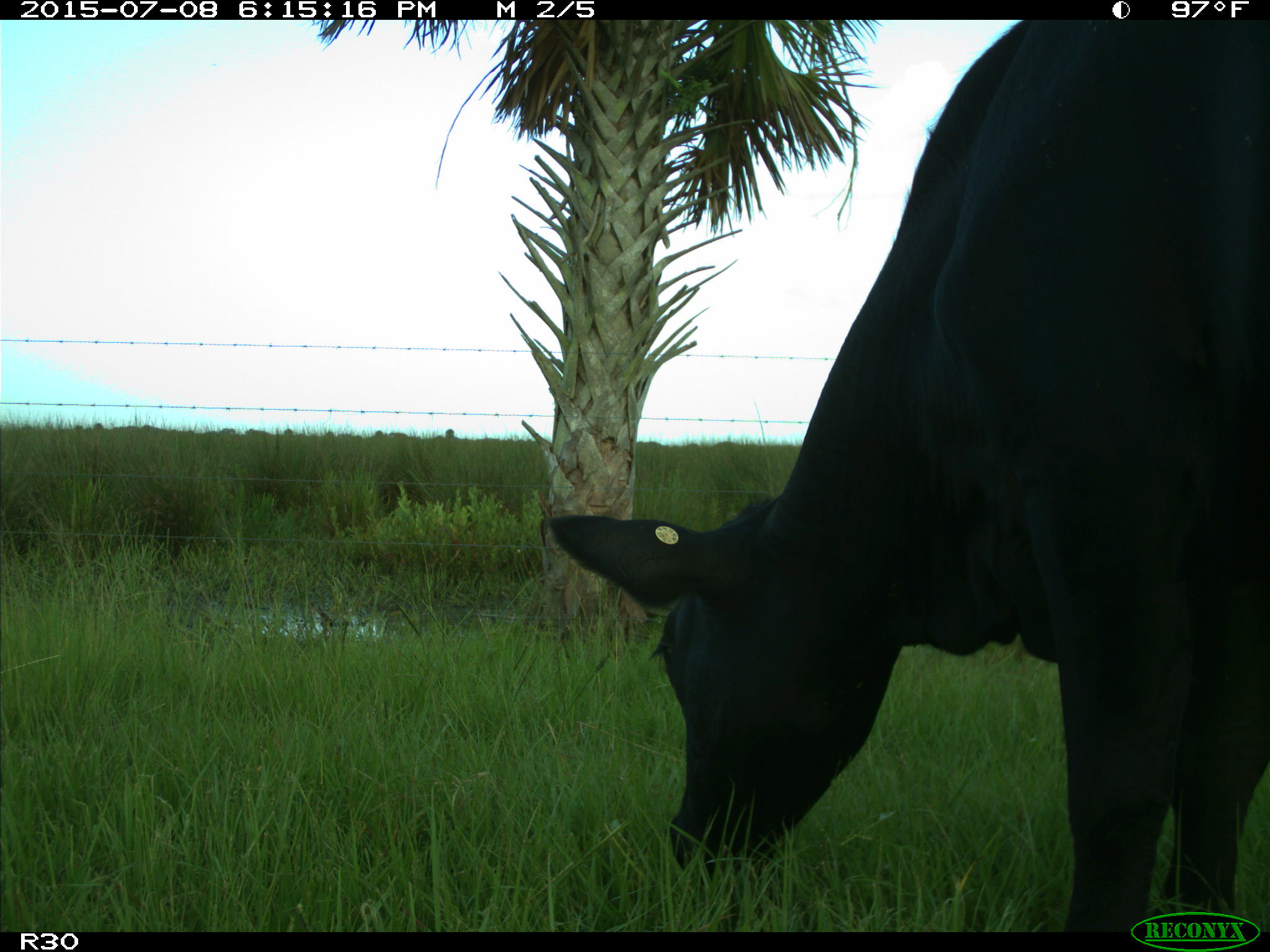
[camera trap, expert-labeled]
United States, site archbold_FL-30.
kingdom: Animalia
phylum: Chordata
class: Mammalia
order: Artiodactyla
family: Bovidae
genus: Bos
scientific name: Bos taurus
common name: domestic cow